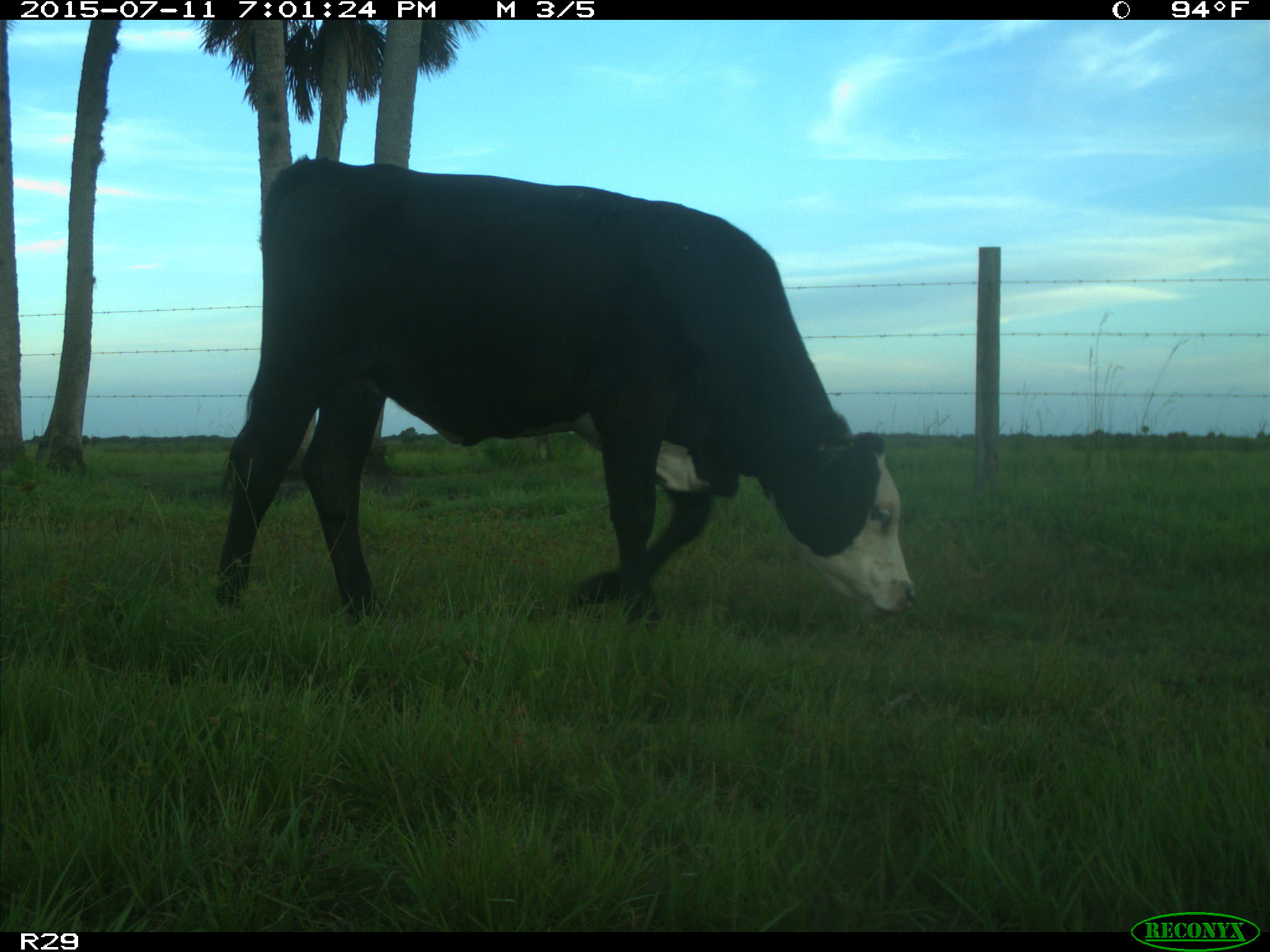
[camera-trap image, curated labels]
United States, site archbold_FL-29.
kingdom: Animalia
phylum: Chordata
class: Mammalia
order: Artiodactyla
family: Bovidae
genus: Bos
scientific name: Bos taurus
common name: domestic cow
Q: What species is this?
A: Bos taurus (domestic cow).